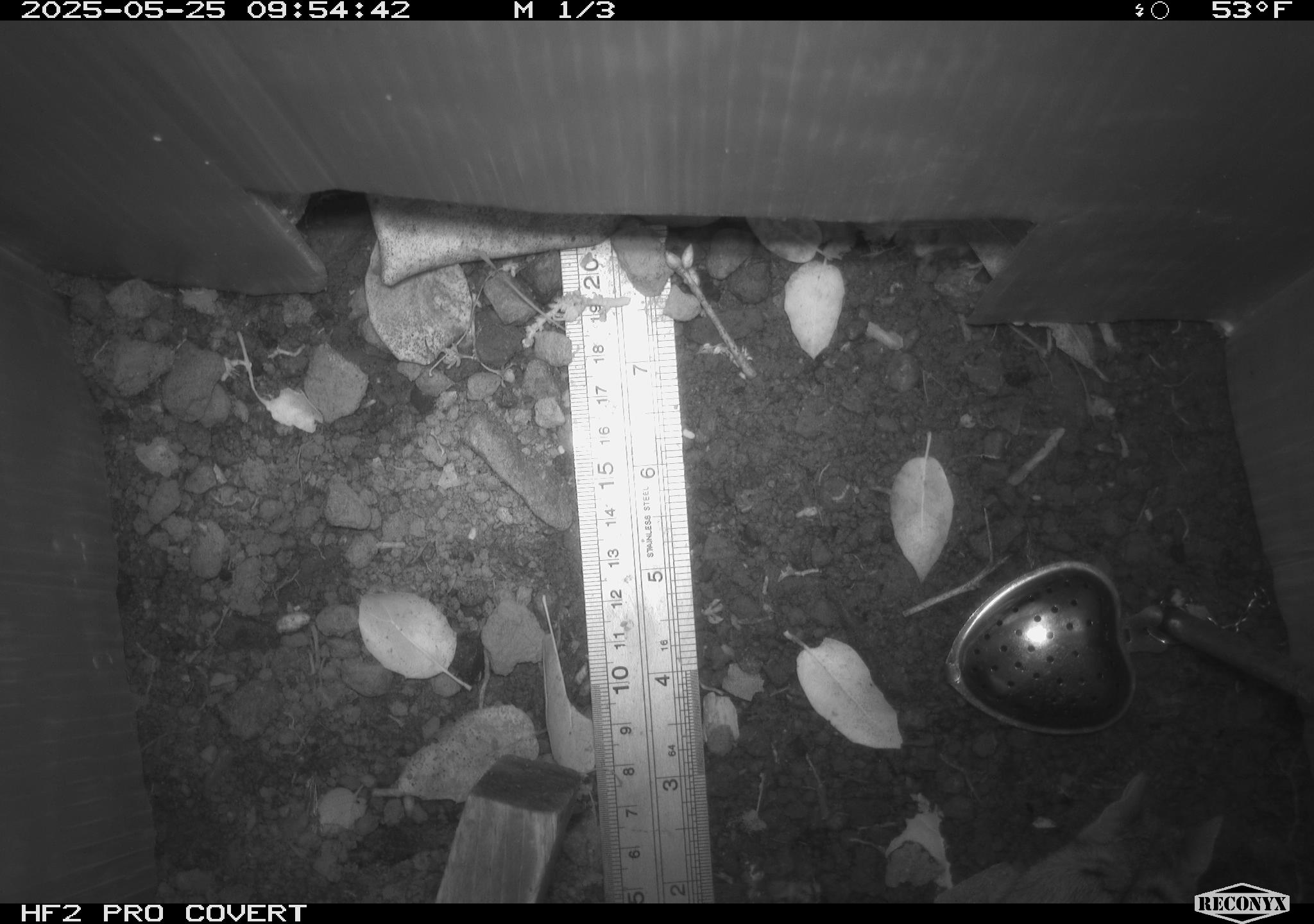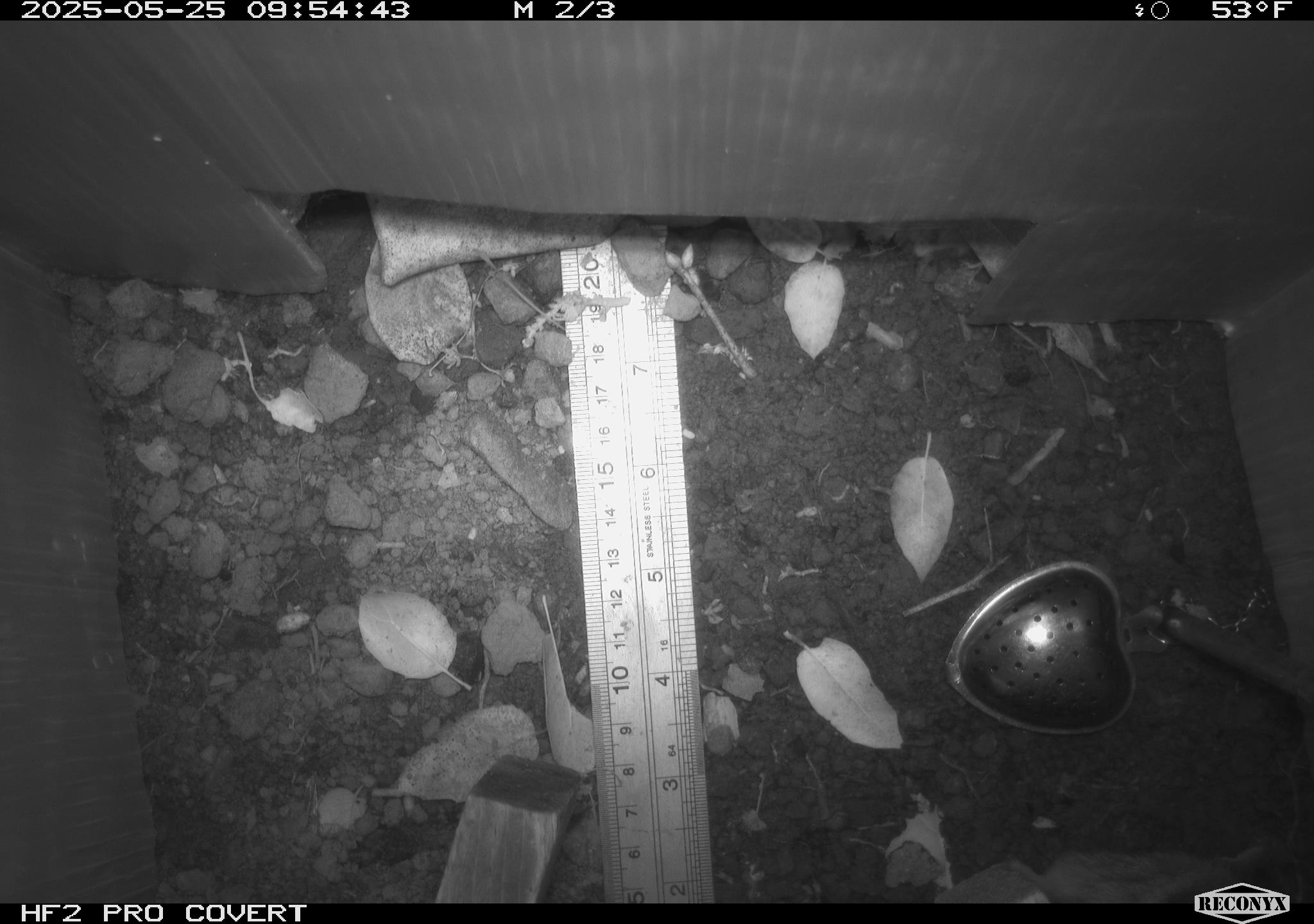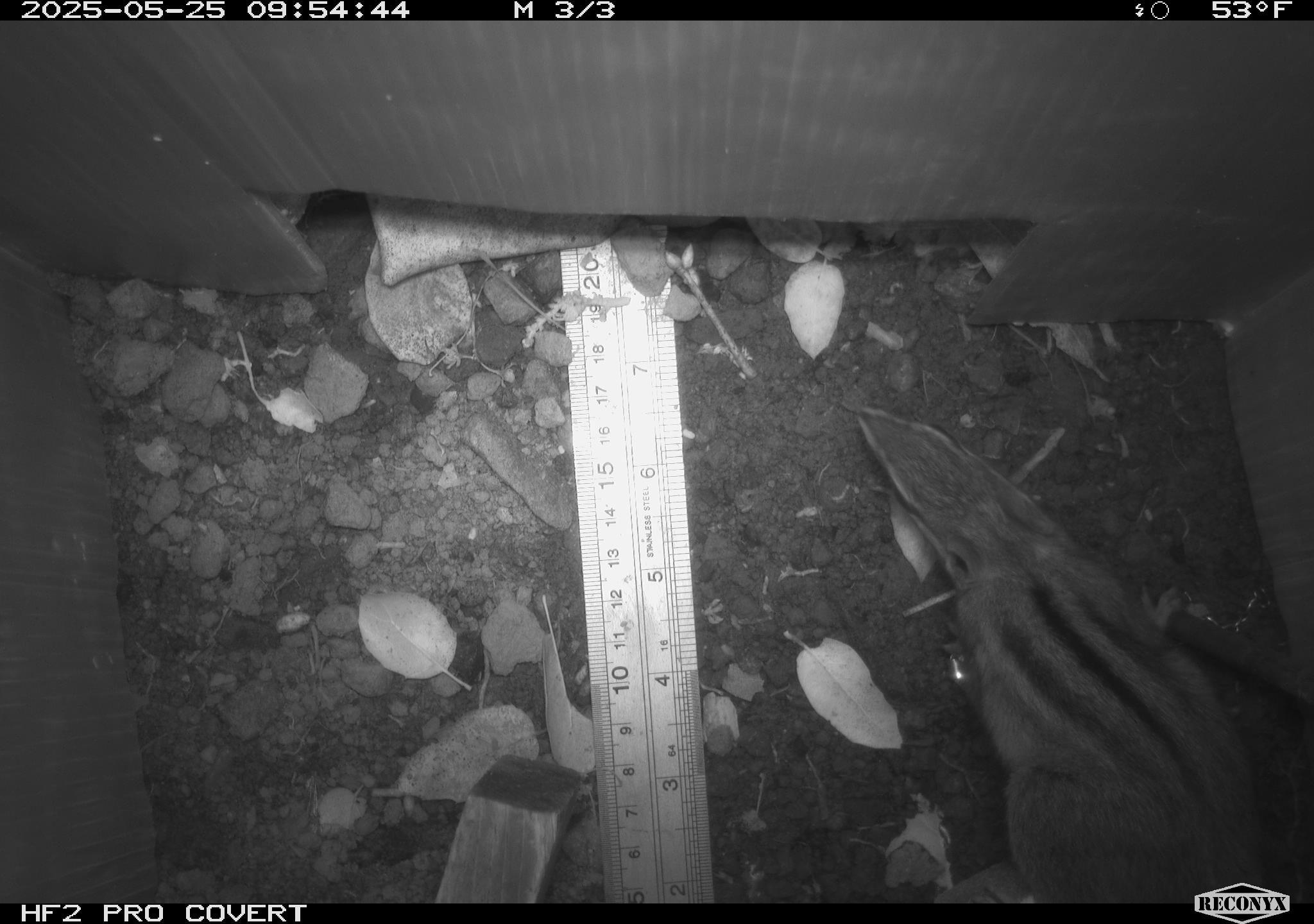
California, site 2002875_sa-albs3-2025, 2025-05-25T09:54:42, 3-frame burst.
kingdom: Animalia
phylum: Chordata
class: Mammalia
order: Rodentia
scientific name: Rodentia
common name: mouse species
Mouse species (Rodentia).